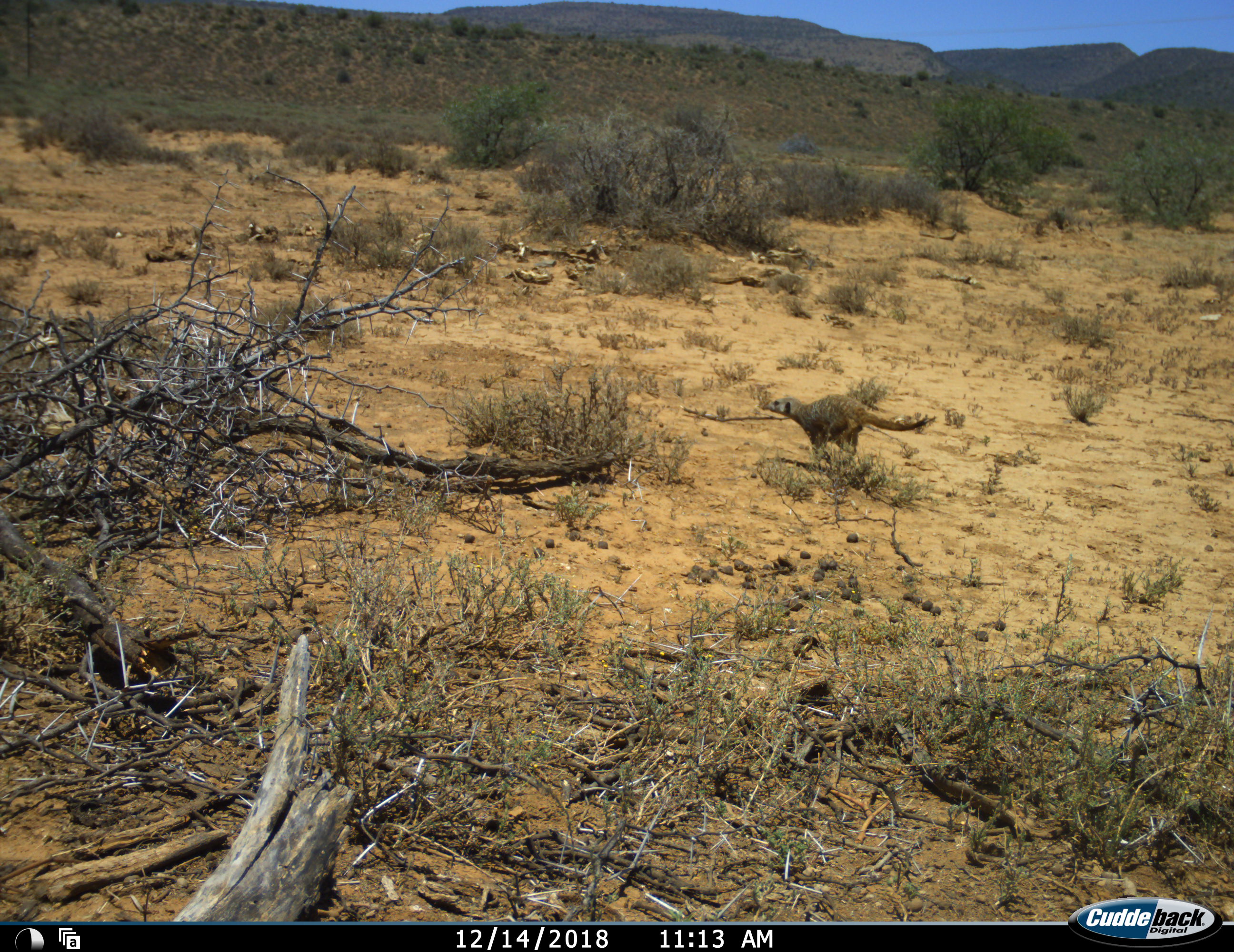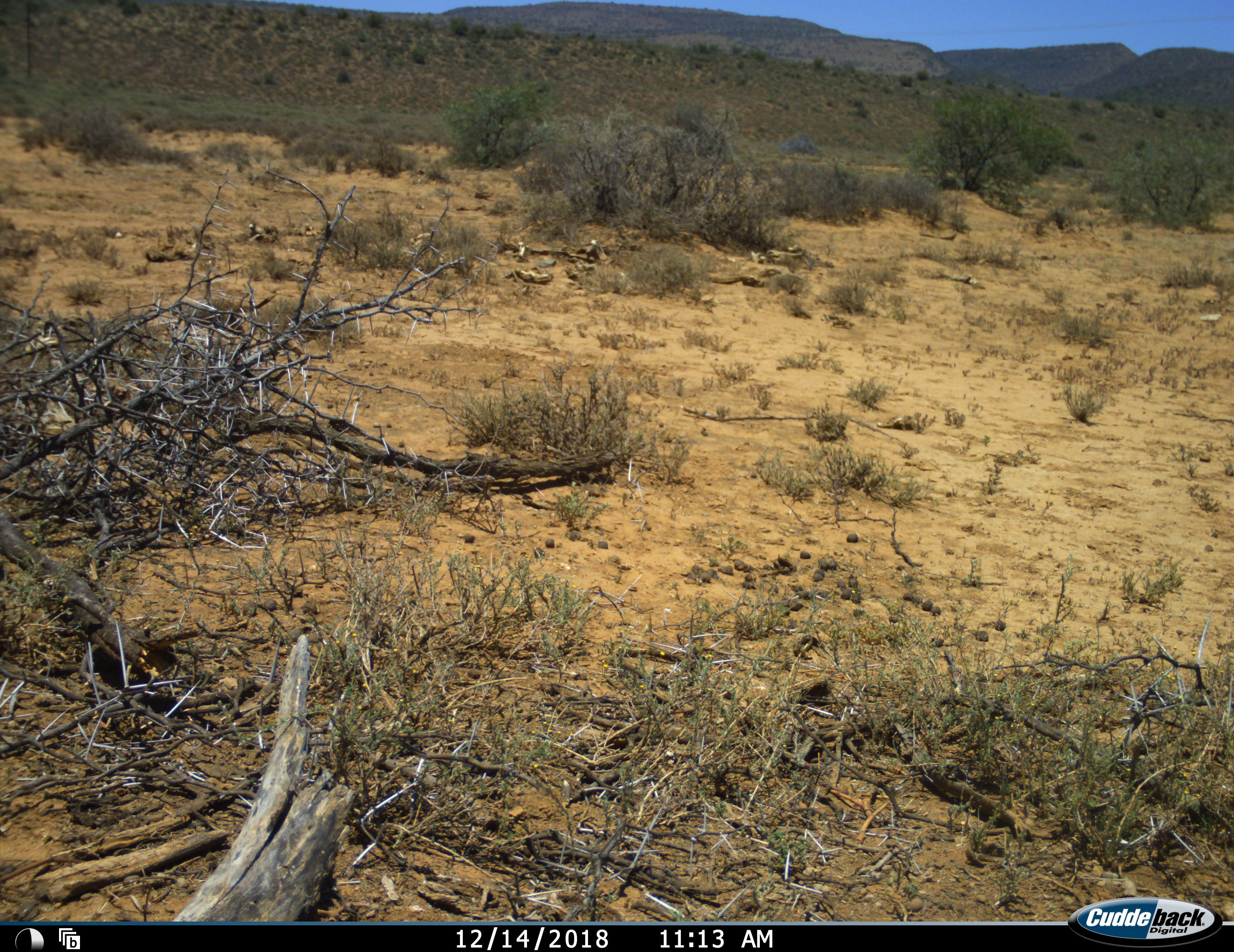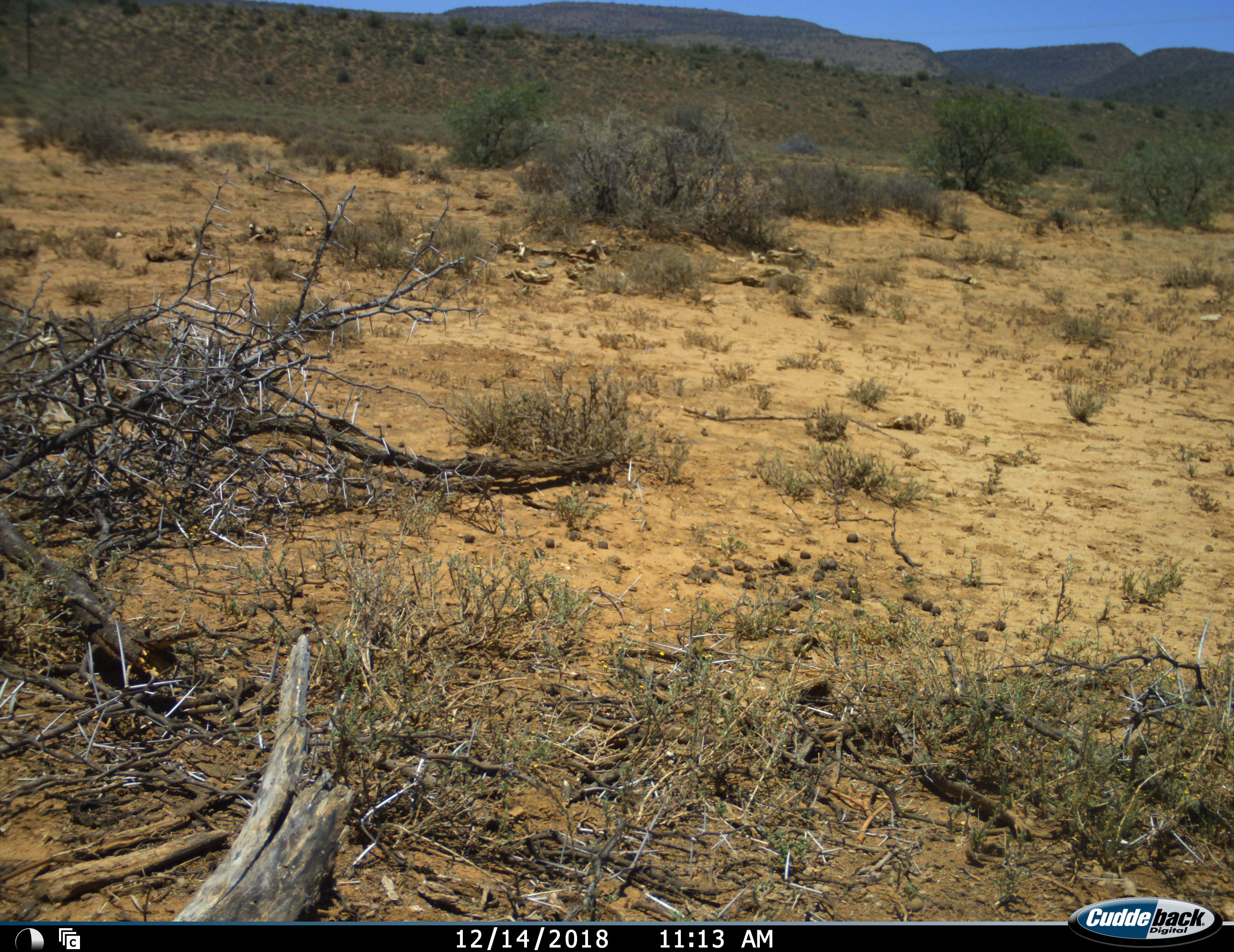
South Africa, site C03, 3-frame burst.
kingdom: Animalia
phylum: Chordata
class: Mammalia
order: Carnivora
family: Herpestidae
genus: Suricata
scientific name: Suricata suricatta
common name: meerkat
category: meerkatsuricate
Meerkatsuricate (meerkat) (Suricata suricatta), count 1. Behavior (volunteer vote fractions): standing 0%, resting 0%, moving 100%, interacting 0%. Young present (vote fraction): 0%. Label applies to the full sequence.